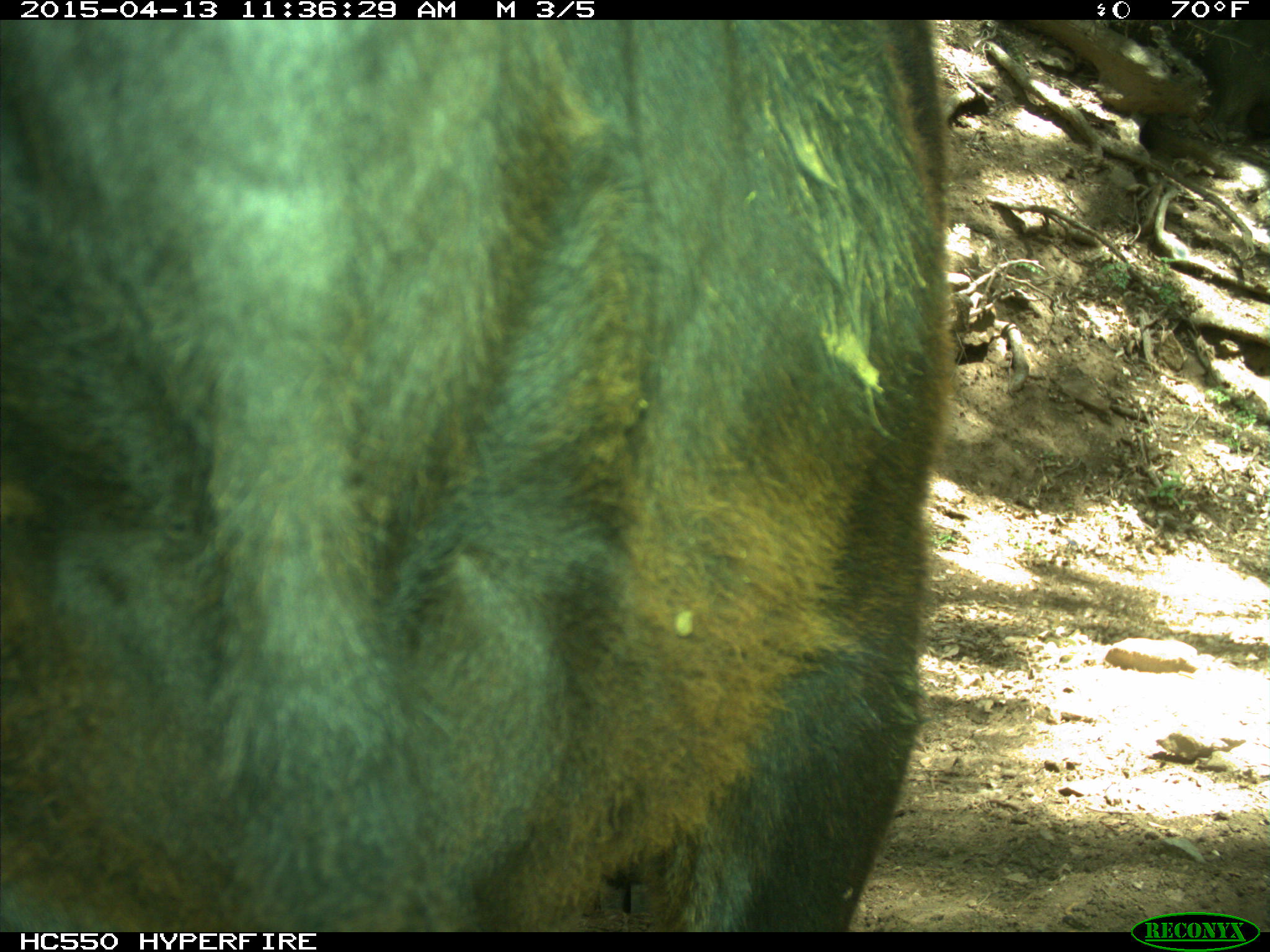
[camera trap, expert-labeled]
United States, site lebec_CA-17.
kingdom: Animalia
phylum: Chordata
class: Mammalia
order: Artiodactyla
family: Bovidae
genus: Bos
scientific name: Bos taurus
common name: domestic cow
Bos taurus (domestic cow).